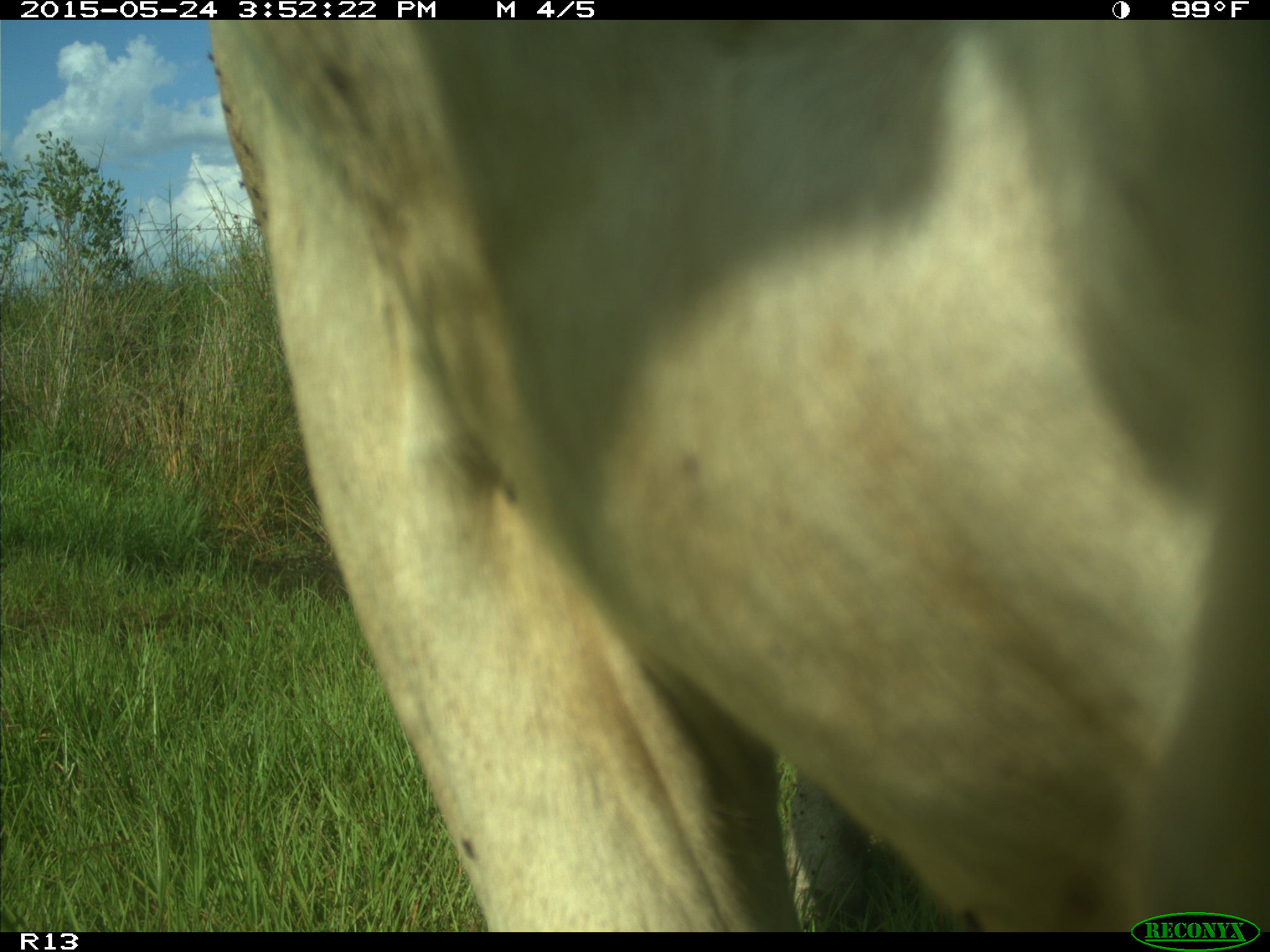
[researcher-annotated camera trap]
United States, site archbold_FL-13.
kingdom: Animalia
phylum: Chordata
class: Mammalia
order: Artiodactyla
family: Bovidae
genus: Bos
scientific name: Bos taurus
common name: domestic cow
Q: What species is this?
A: Bos taurus (domestic cow).